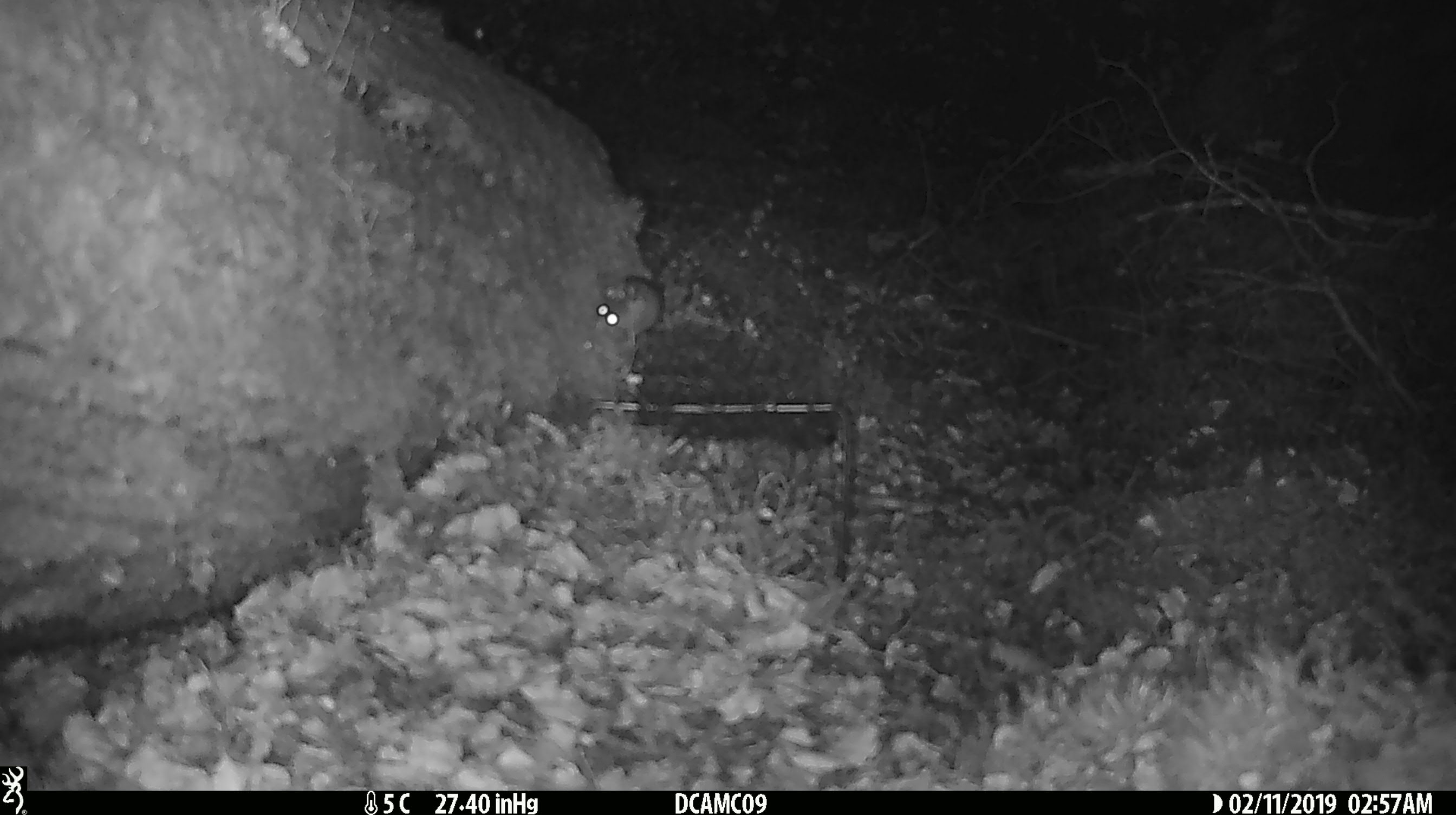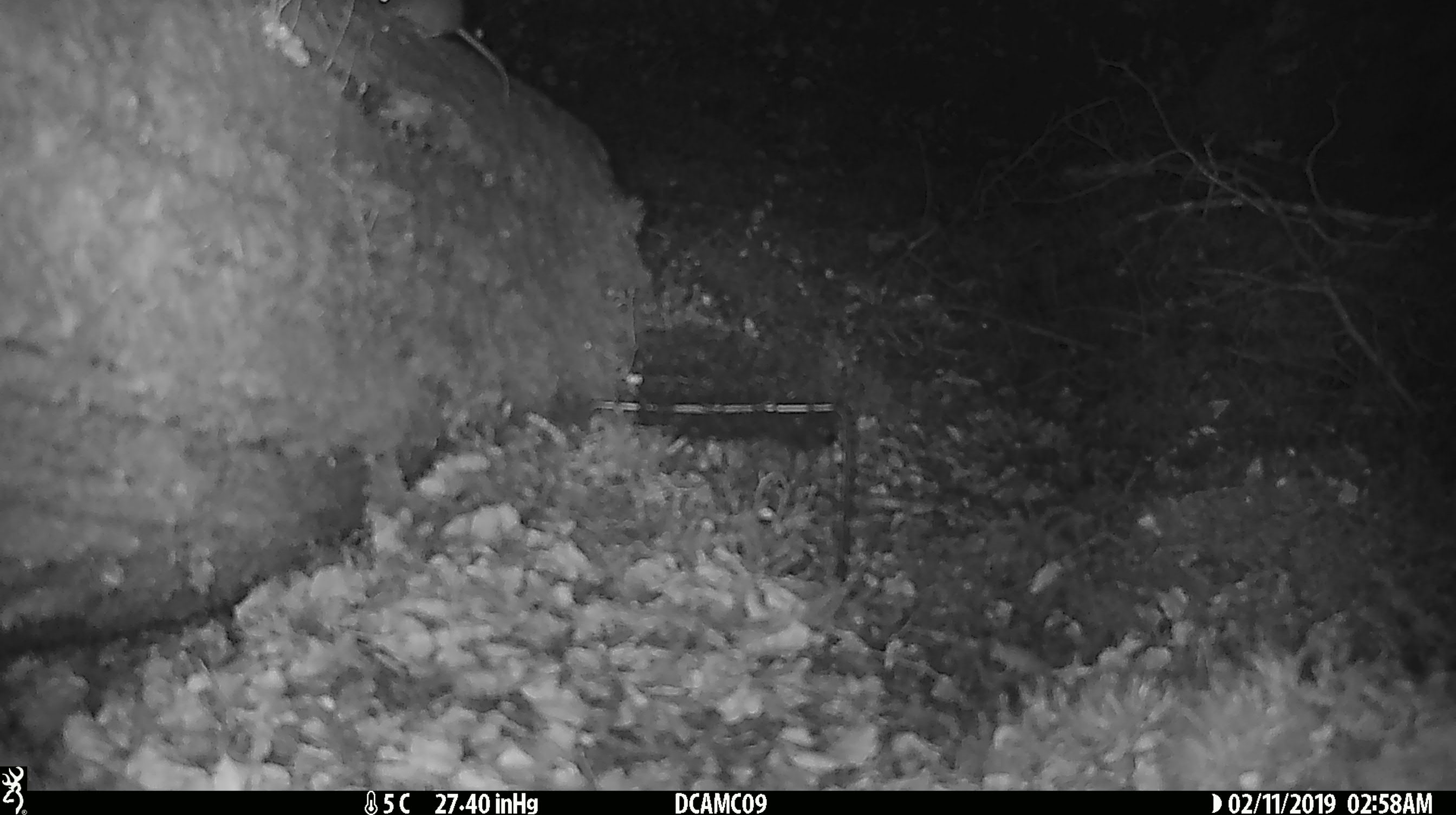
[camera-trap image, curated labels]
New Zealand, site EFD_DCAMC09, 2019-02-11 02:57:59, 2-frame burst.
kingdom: Animalia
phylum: Chordata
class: Mammalia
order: Rodentia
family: Muridae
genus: Mus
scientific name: Mus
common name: mouse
Mouse (Mus).